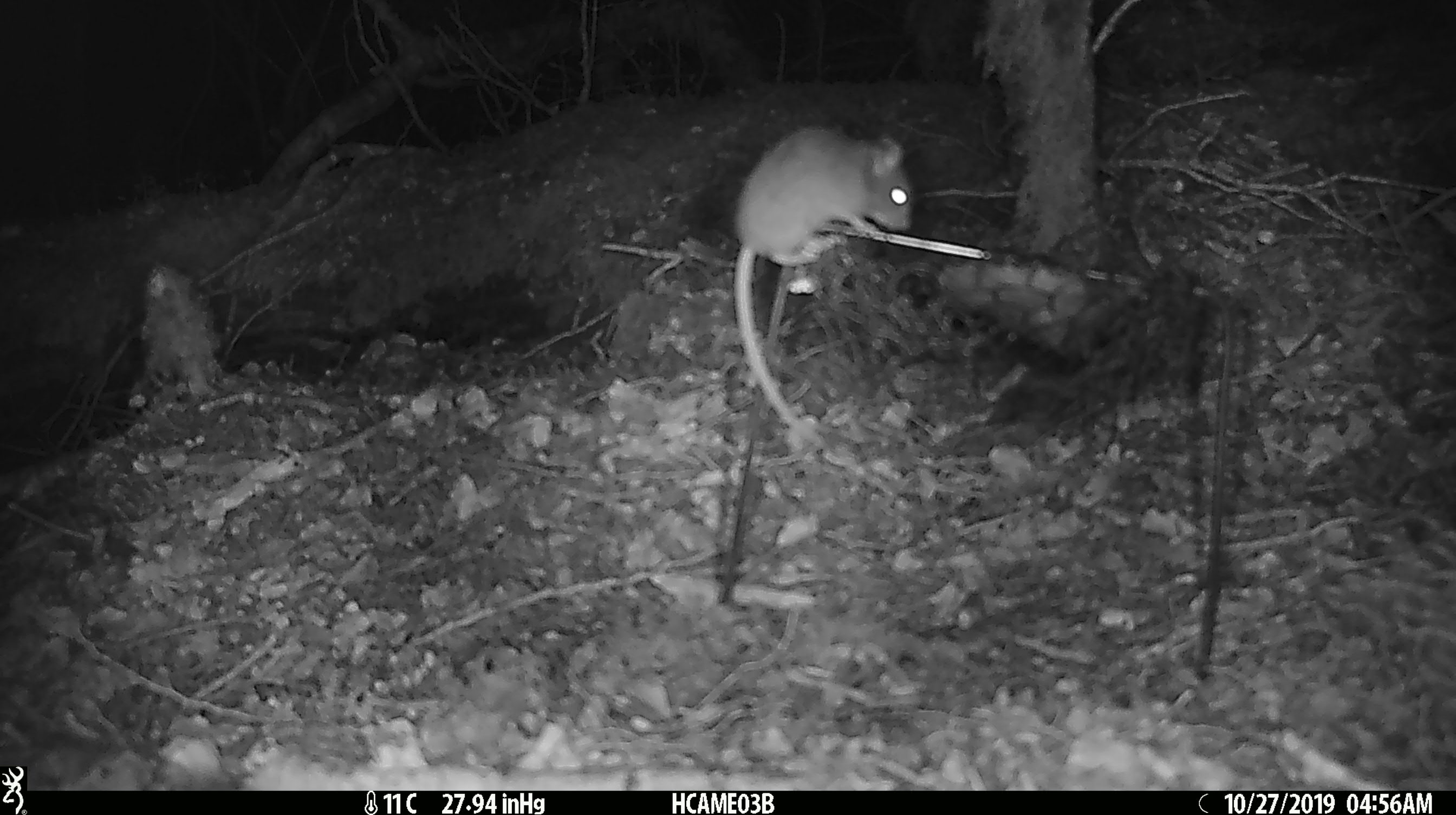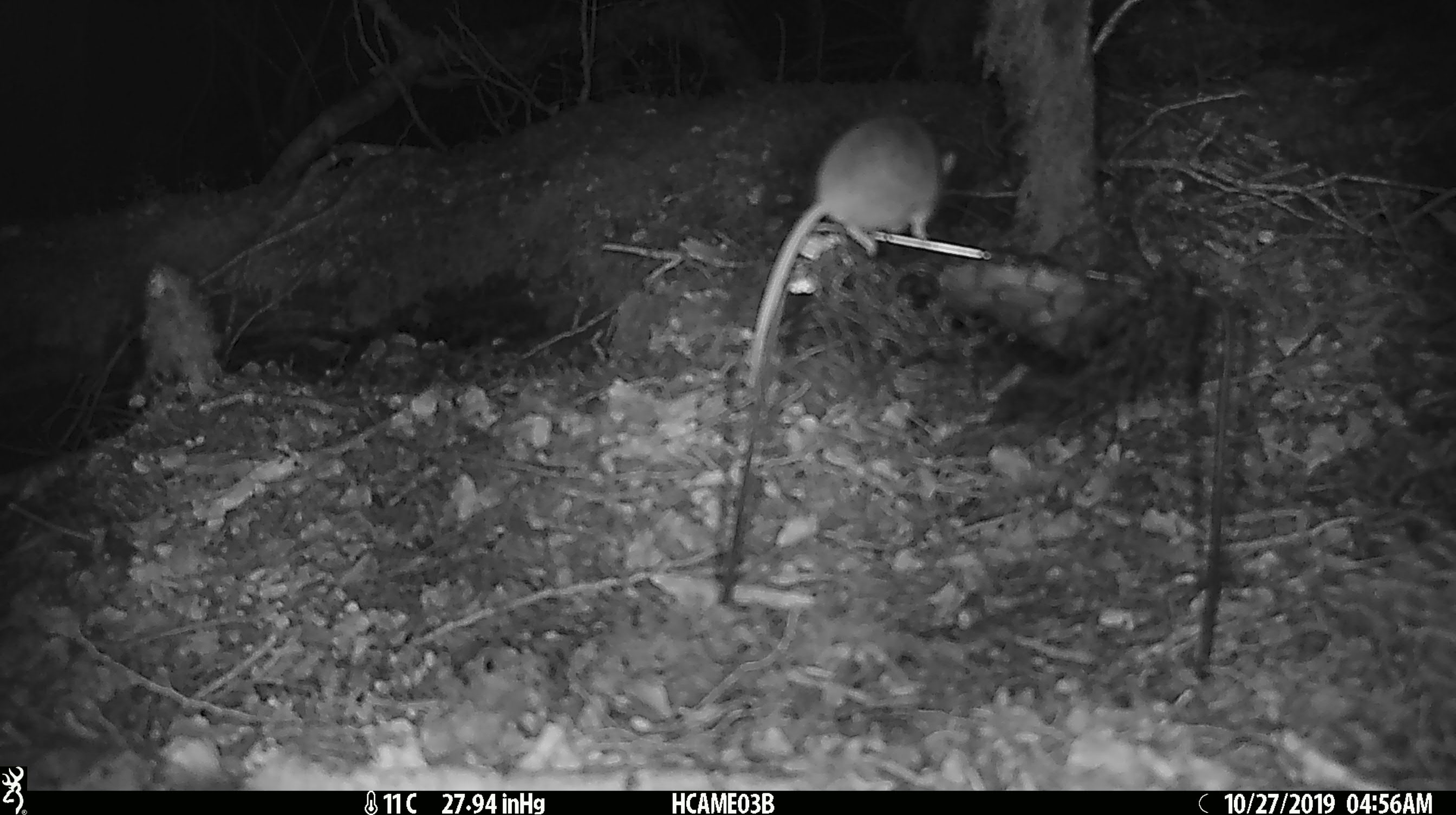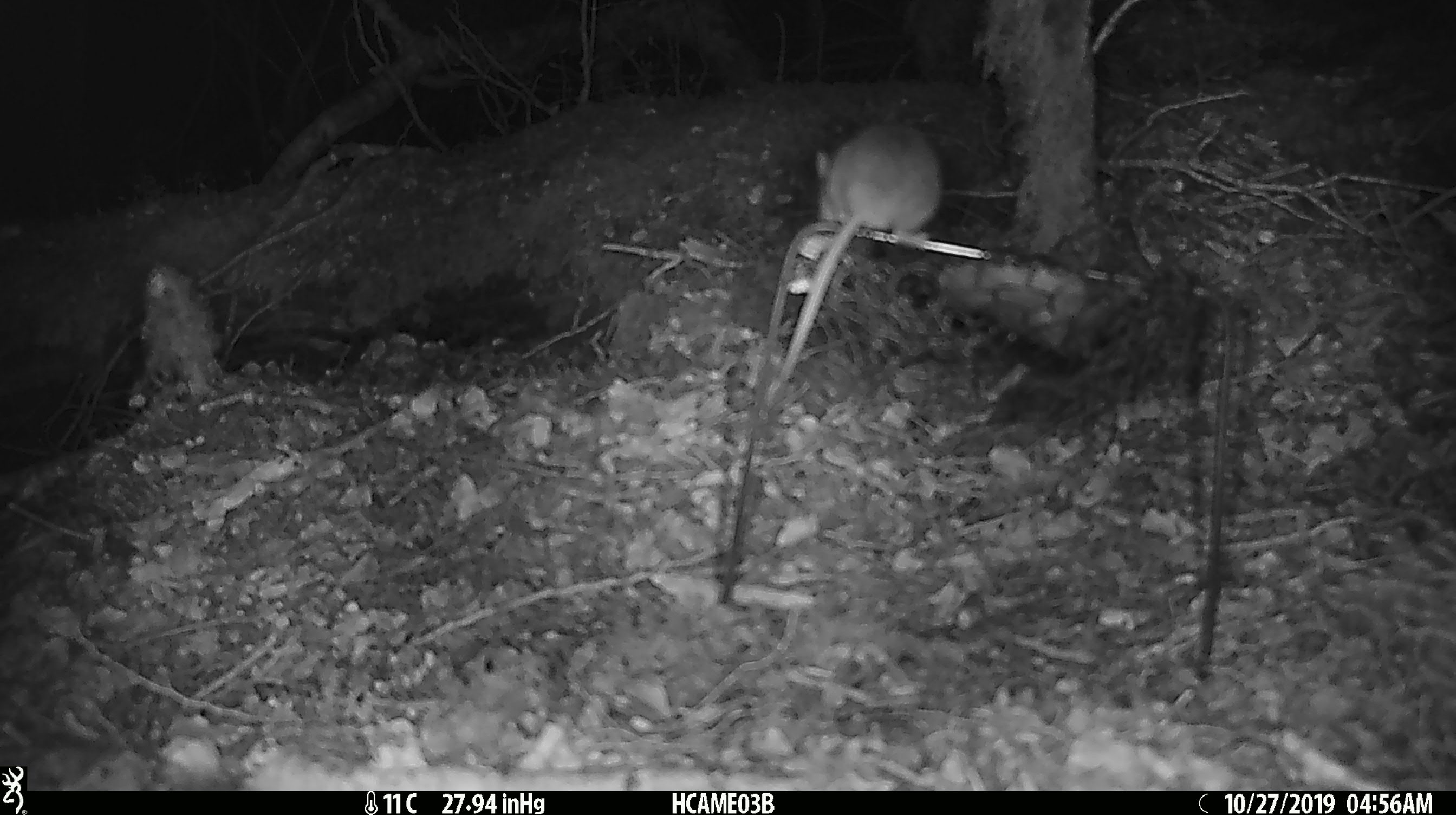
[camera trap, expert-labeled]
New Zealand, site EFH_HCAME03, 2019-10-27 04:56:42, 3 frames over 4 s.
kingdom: Animalia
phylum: Chordata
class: Mammalia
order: Rodentia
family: Muridae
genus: Mus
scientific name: Mus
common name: mouse